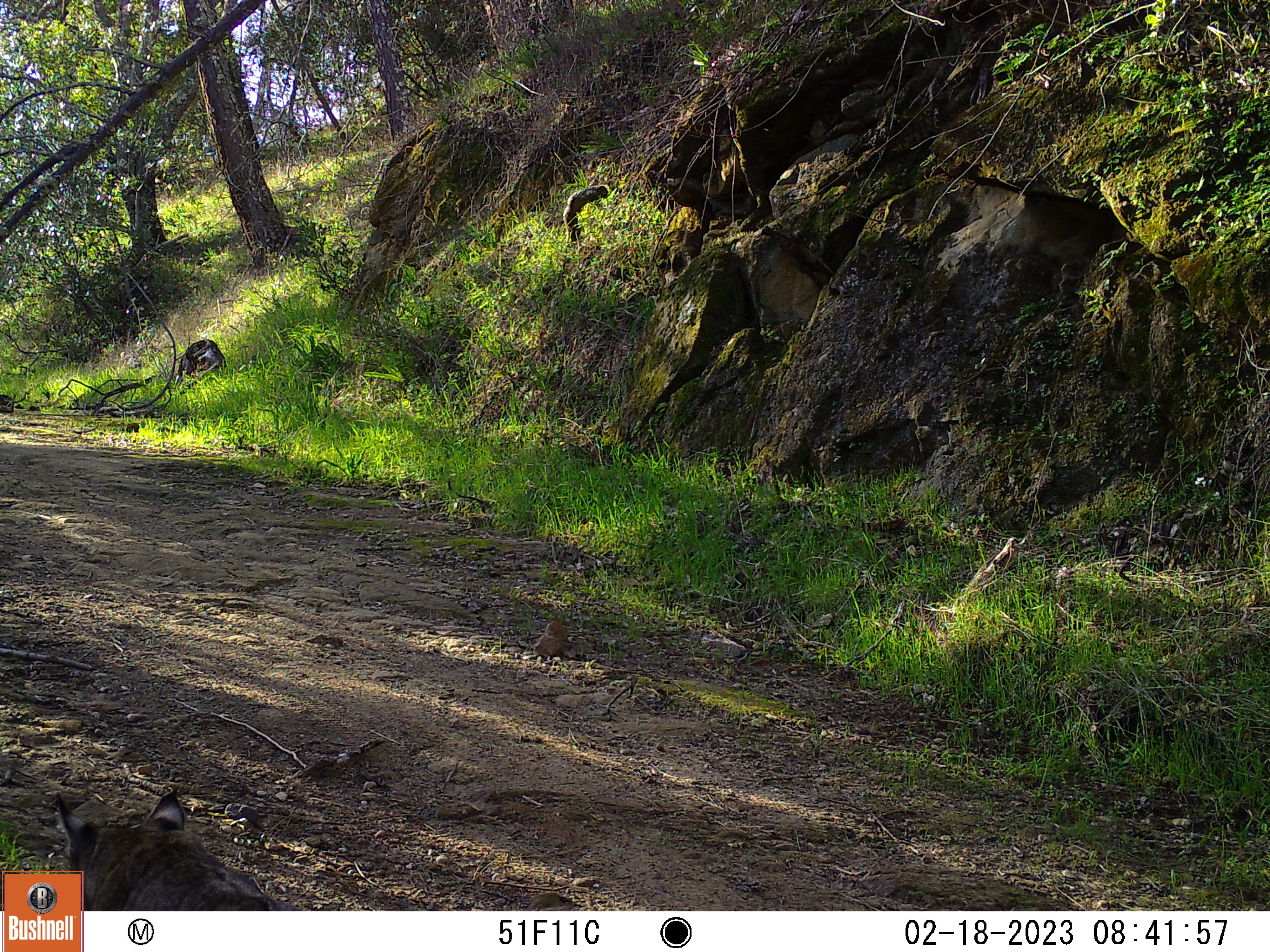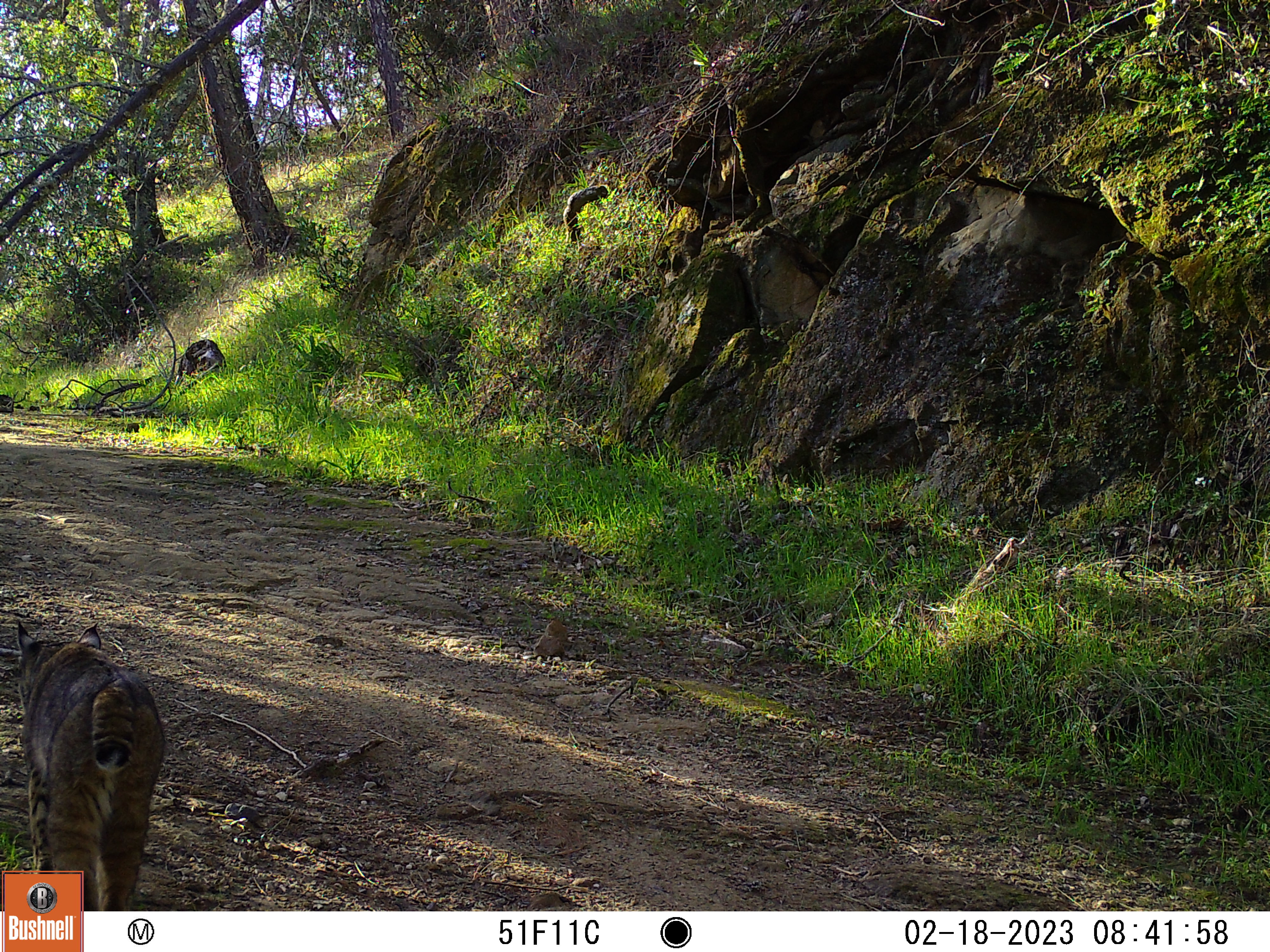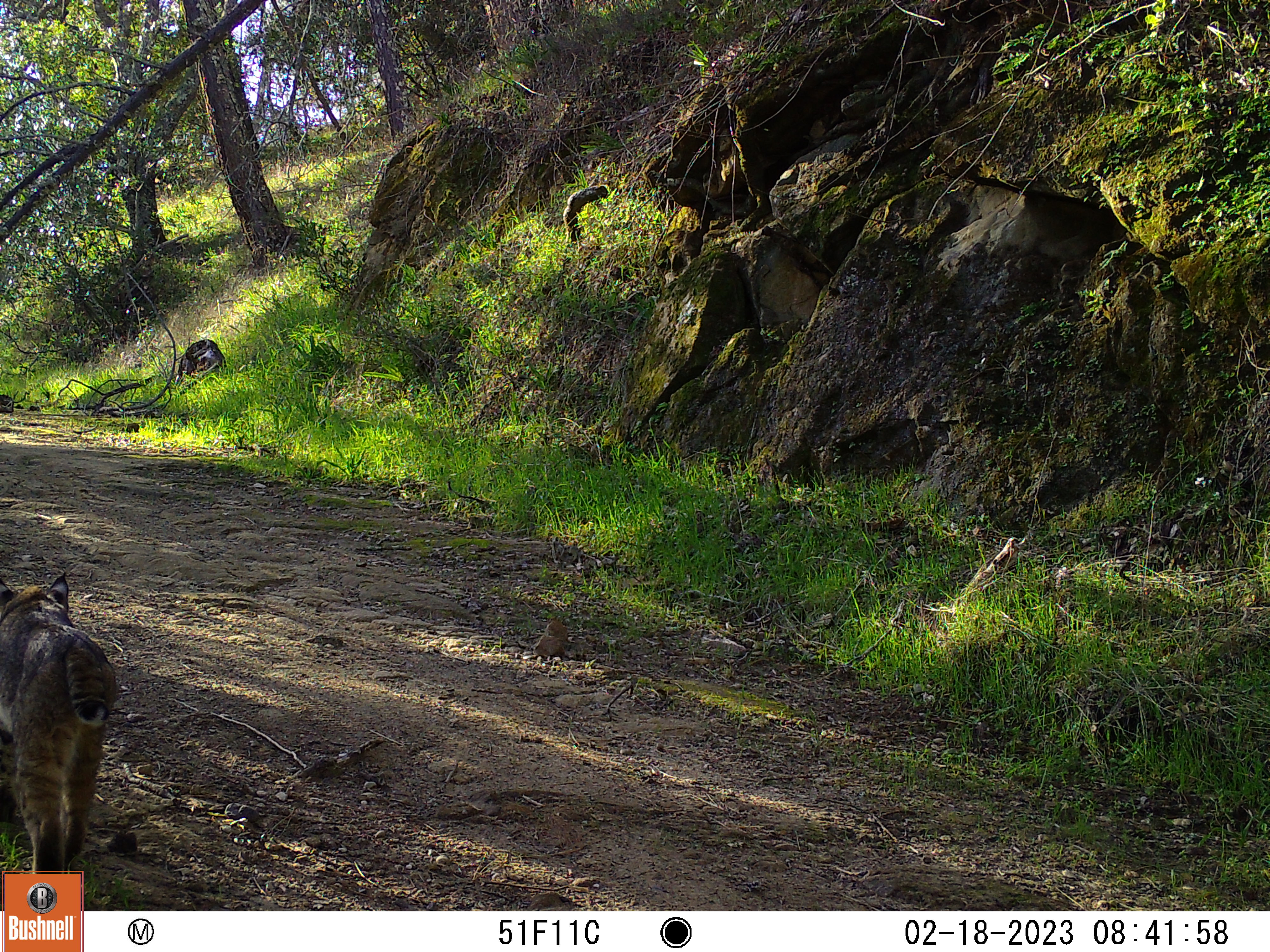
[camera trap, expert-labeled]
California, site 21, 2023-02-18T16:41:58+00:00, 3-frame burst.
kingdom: Animalia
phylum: Chordata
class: Mammalia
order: Carnivora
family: Felidae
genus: Lynx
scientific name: Lynx rufus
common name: bobcat